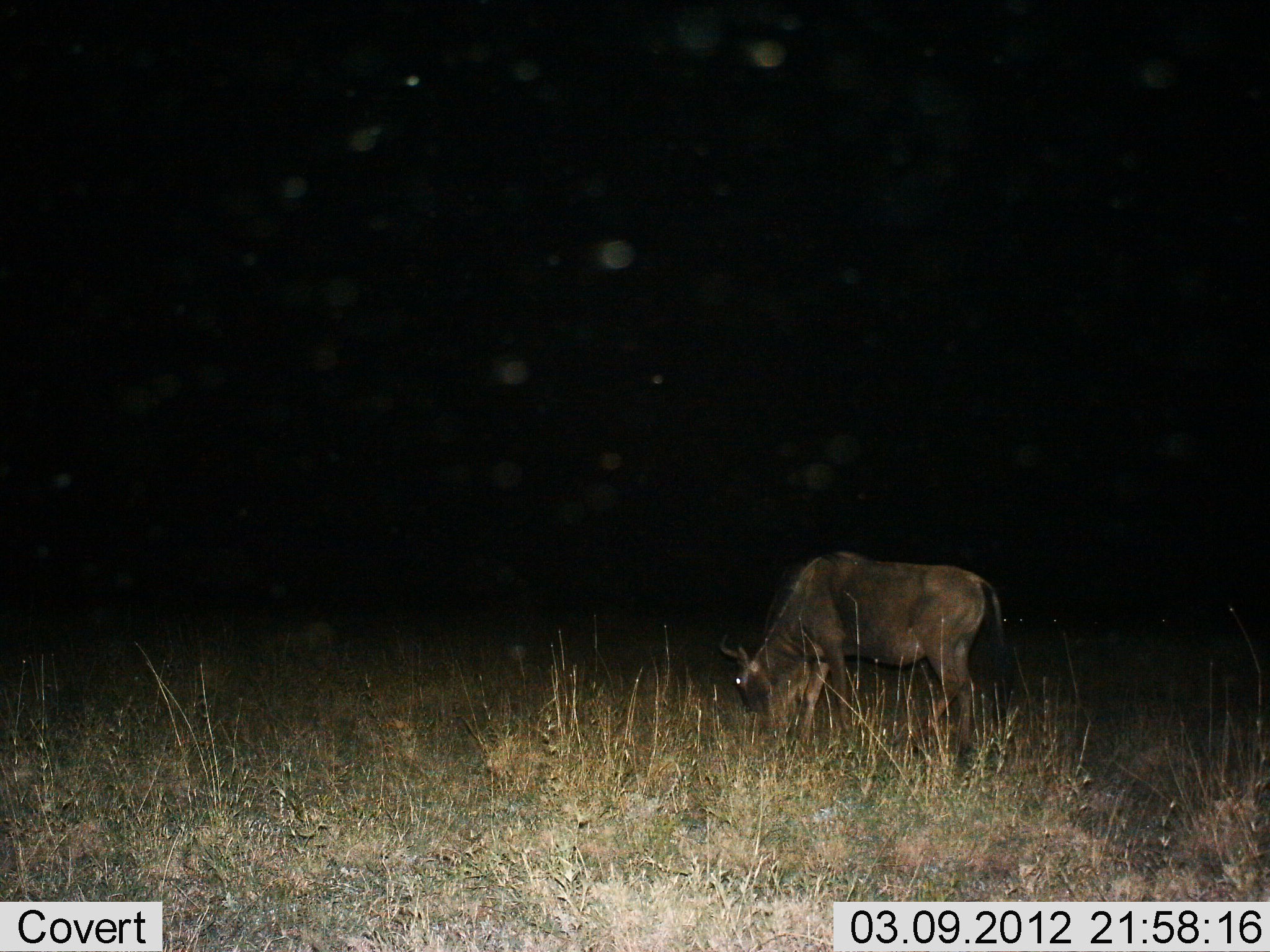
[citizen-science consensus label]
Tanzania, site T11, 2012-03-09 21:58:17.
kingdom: Animalia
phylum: Chordata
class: Mammalia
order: Artiodactyla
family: Bovidae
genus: Connochaetes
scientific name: Connochaetes taurinus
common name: blue wildebeest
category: wildebeest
Wildebeest (blue wildebeest) (Connochaetes taurinus), count 1. Behavior (volunteer vote fractions): standing 22%, resting 4%, moving 0%, interacting 0%. Young present (vote fraction): 0%. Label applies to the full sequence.